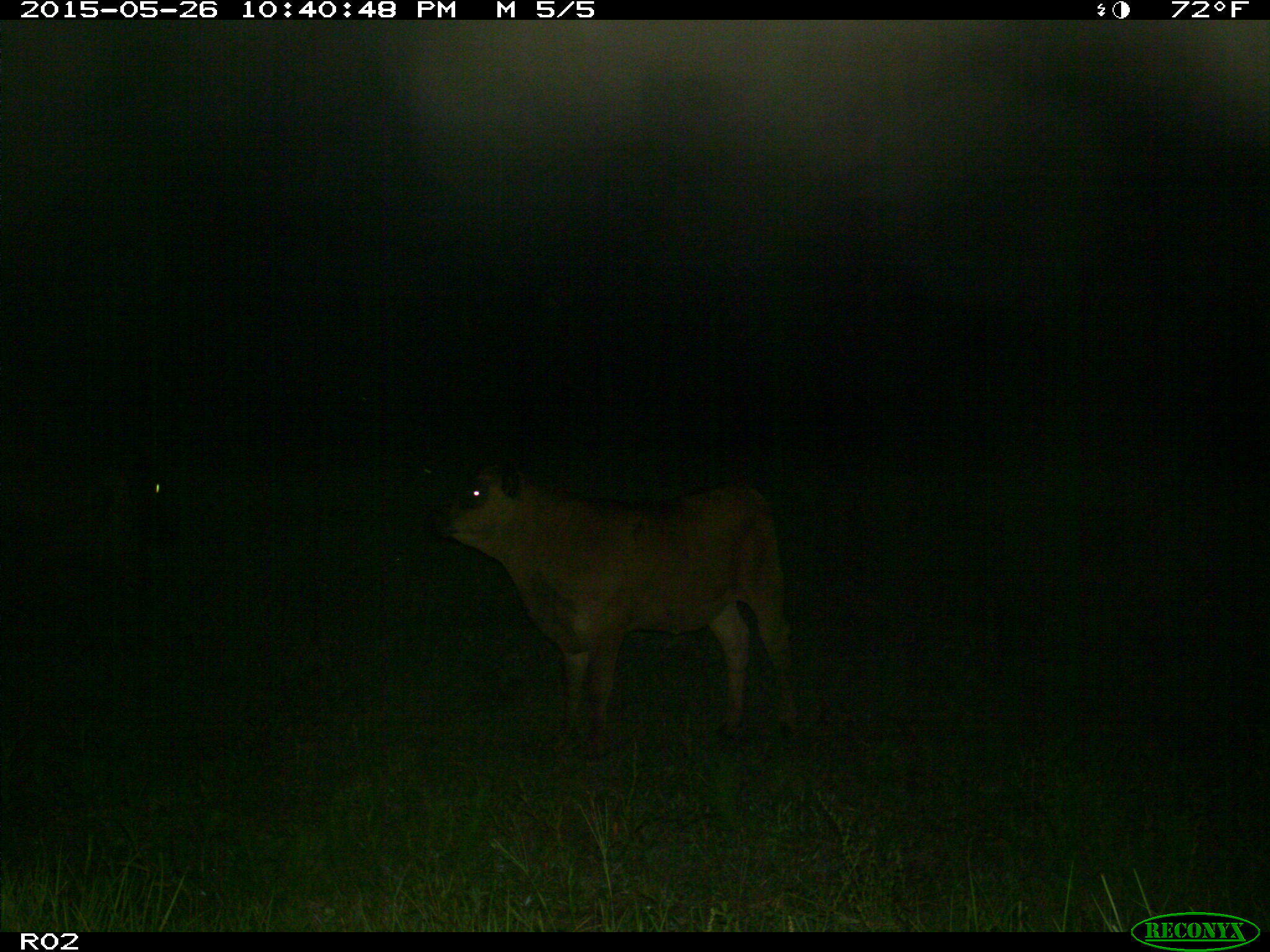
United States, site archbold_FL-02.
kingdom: Animalia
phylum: Chordata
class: Mammalia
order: Artiodactyla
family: Bovidae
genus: Bos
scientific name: Bos taurus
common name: domestic cow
Bos taurus (domestic cow).